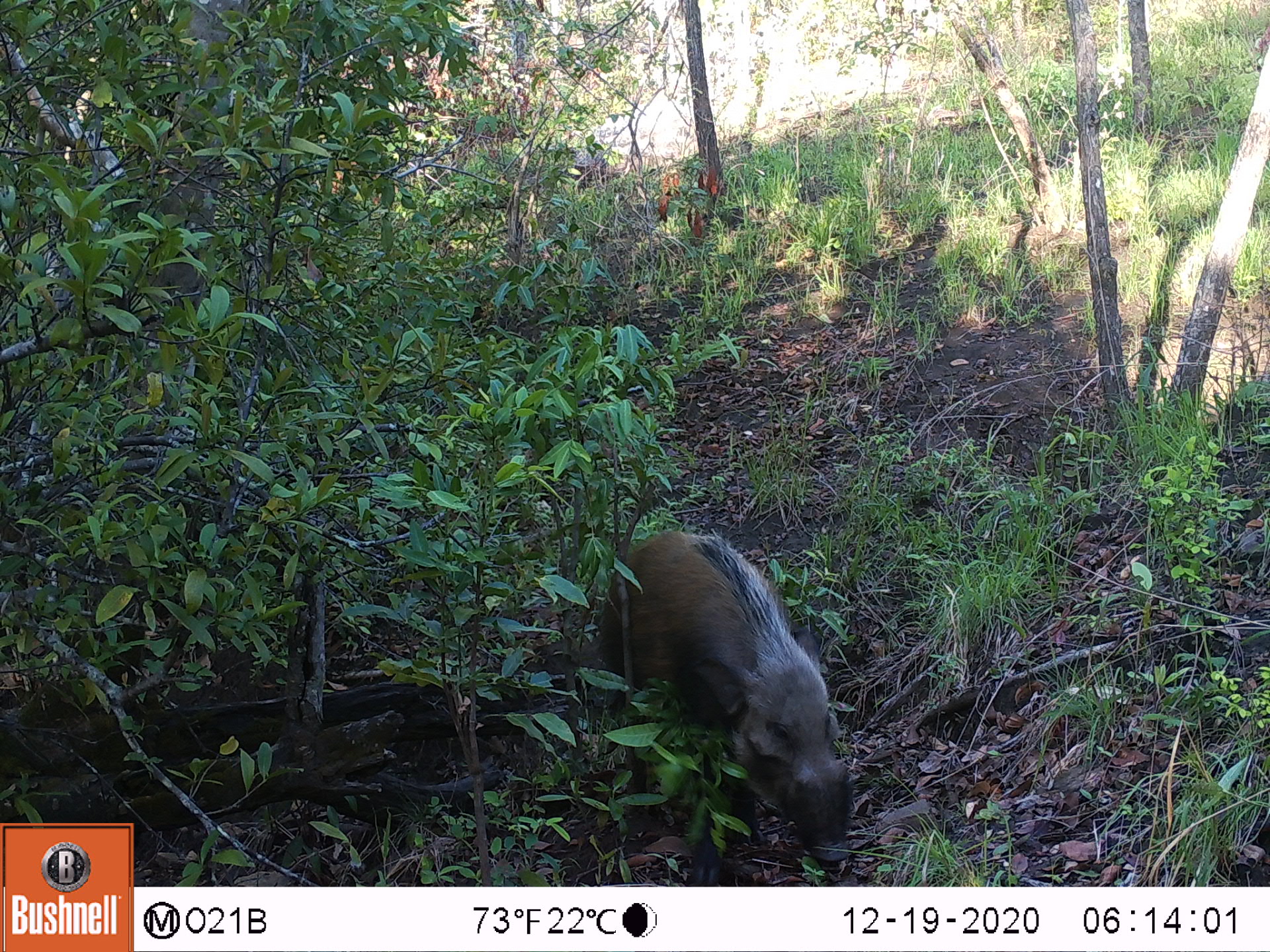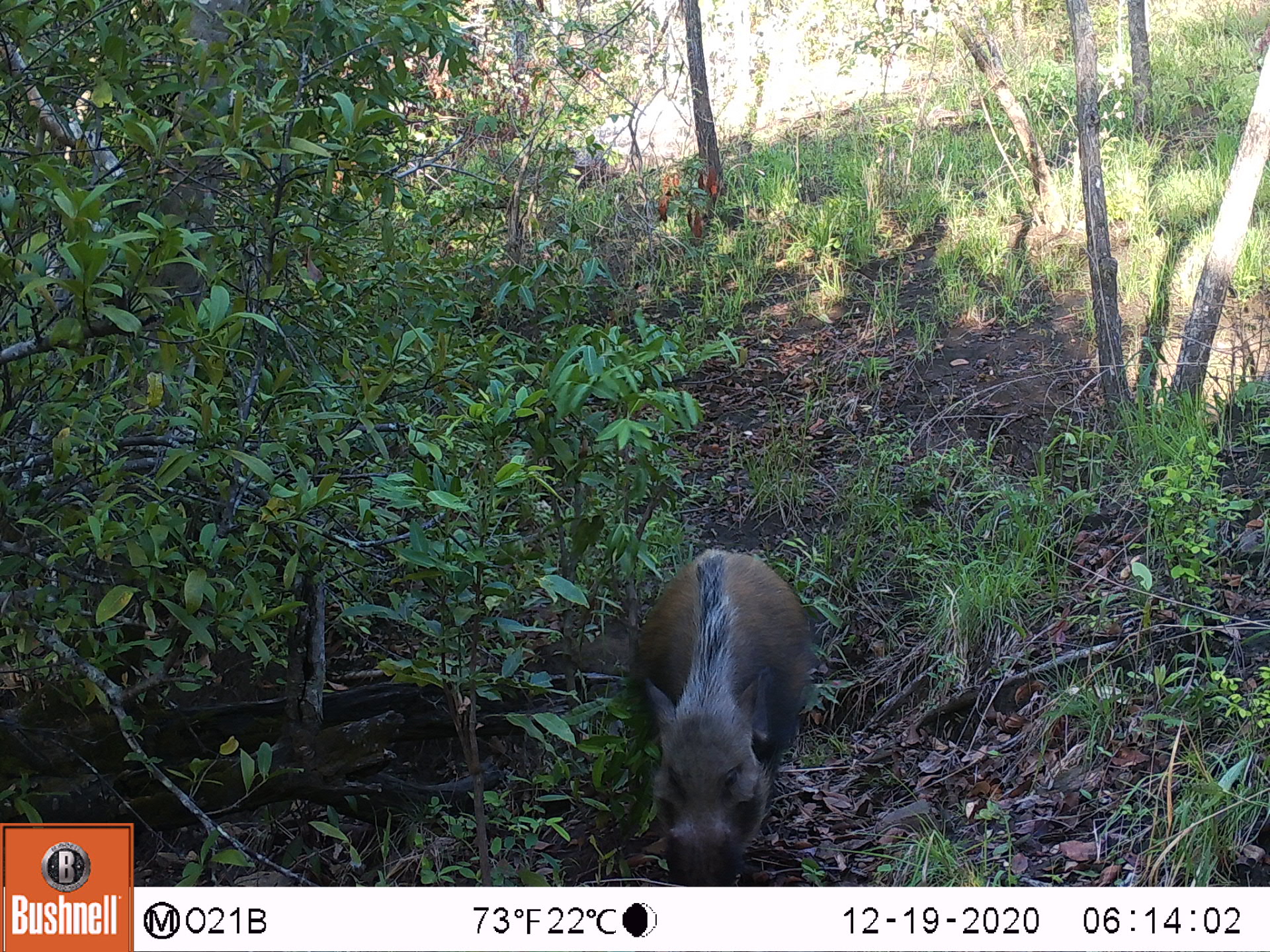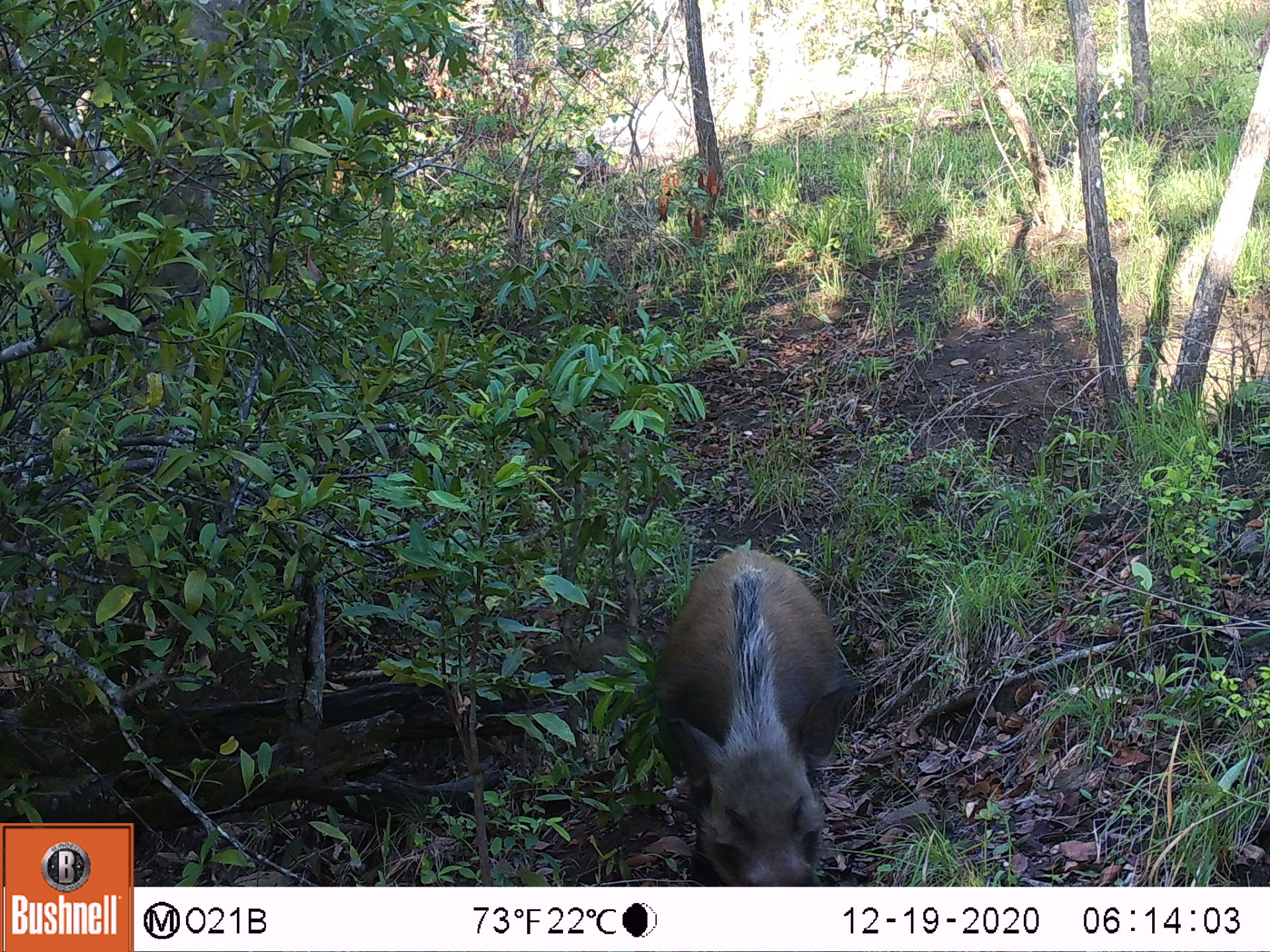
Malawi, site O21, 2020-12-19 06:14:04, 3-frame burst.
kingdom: Animalia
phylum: Chordata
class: Mammalia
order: Artiodactyla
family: Suidae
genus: Potamochoerus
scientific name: Potamochoerus larvatus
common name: bushpig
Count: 1.